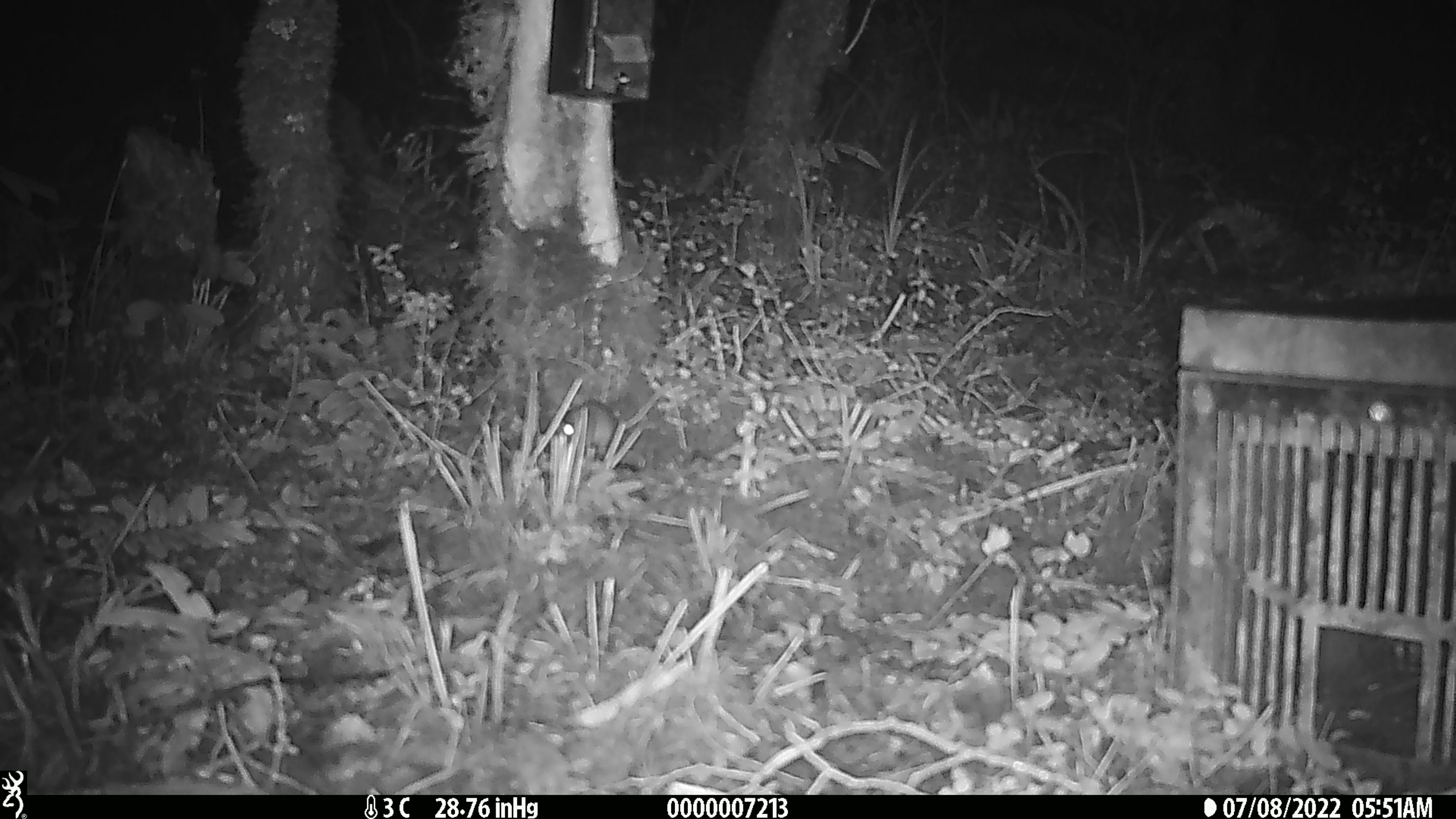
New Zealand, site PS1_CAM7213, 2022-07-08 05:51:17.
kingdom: Animalia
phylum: Chordata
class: Mammalia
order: Rodentia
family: Muridae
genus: Mus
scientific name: Mus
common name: mouse